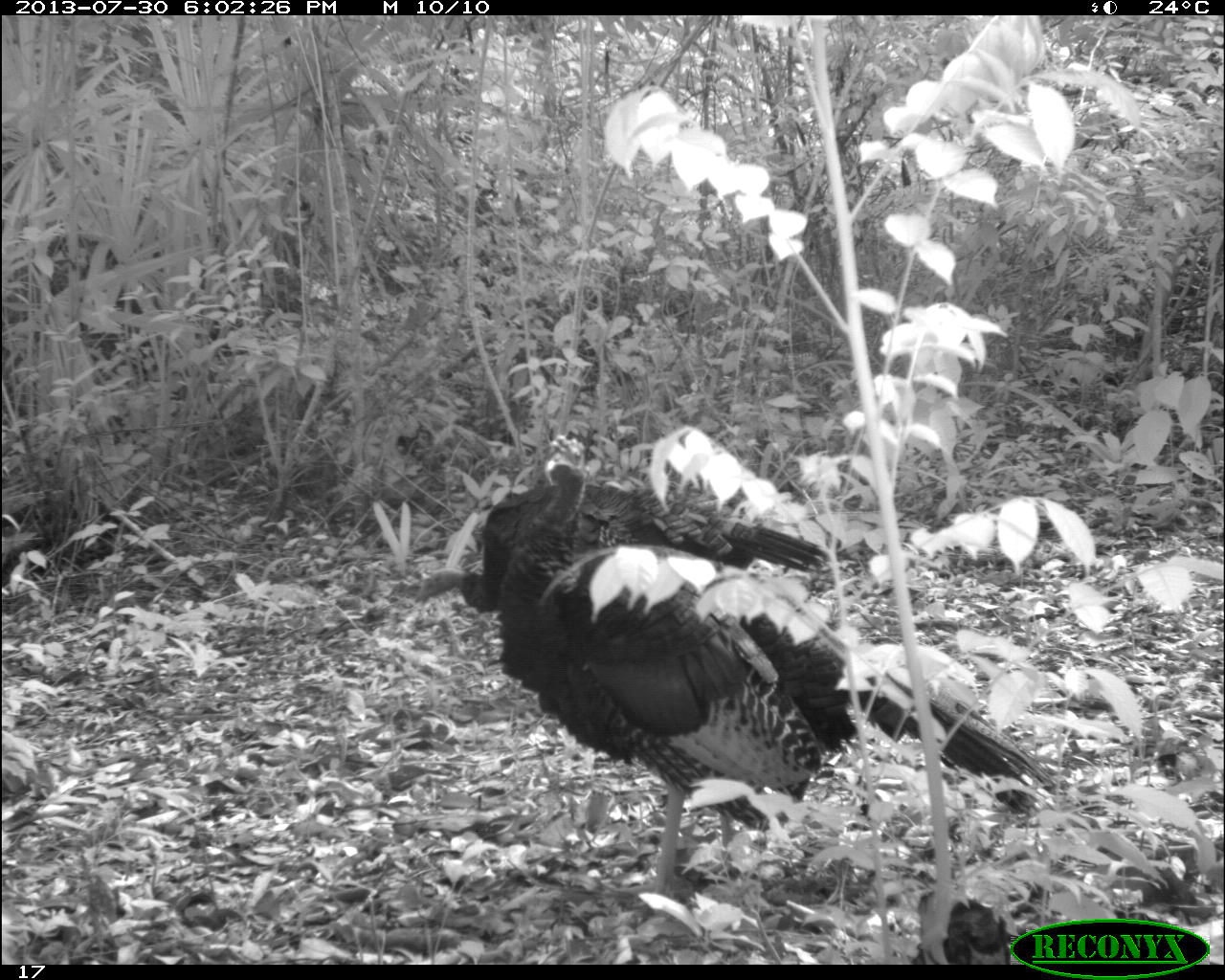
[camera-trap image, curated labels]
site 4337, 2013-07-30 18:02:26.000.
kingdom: Animalia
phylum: Chordata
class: Aves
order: Galliformes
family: Phasianidae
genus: Meleagris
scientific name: Meleagris ocellata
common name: ocellated turkey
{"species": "Meleagris ocellata (ocellated turkey)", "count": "2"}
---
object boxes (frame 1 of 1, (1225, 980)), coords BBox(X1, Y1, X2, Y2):
meleagris ocellata: BBox(497, 428, 1069, 908); BBox(409, 477, 828, 616)